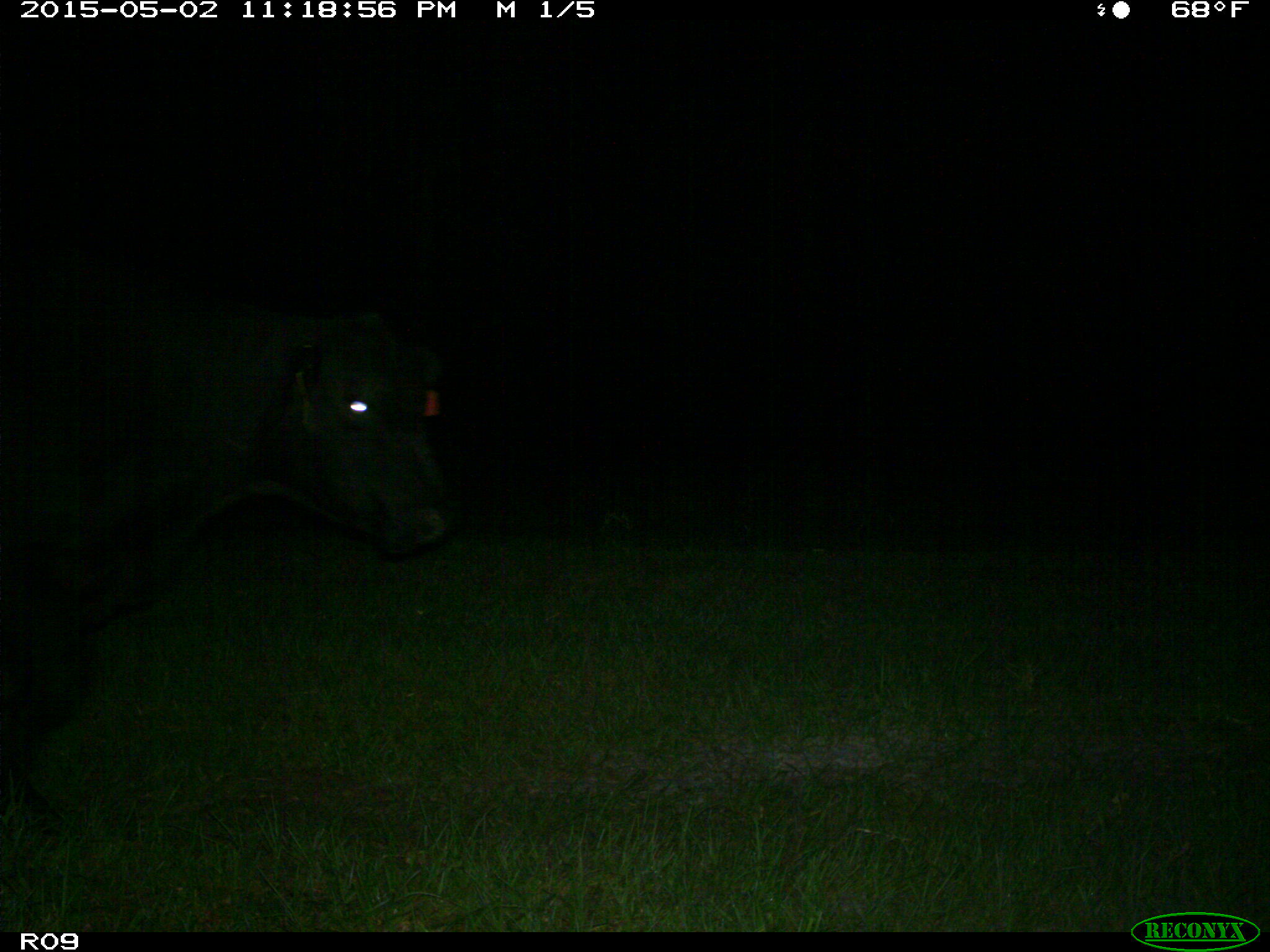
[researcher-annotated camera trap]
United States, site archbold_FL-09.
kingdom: Animalia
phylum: Chordata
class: Mammalia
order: Artiodactyla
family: Bovidae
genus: Bos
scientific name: Bos taurus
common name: domestic cow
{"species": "Bos taurus (domestic cow)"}